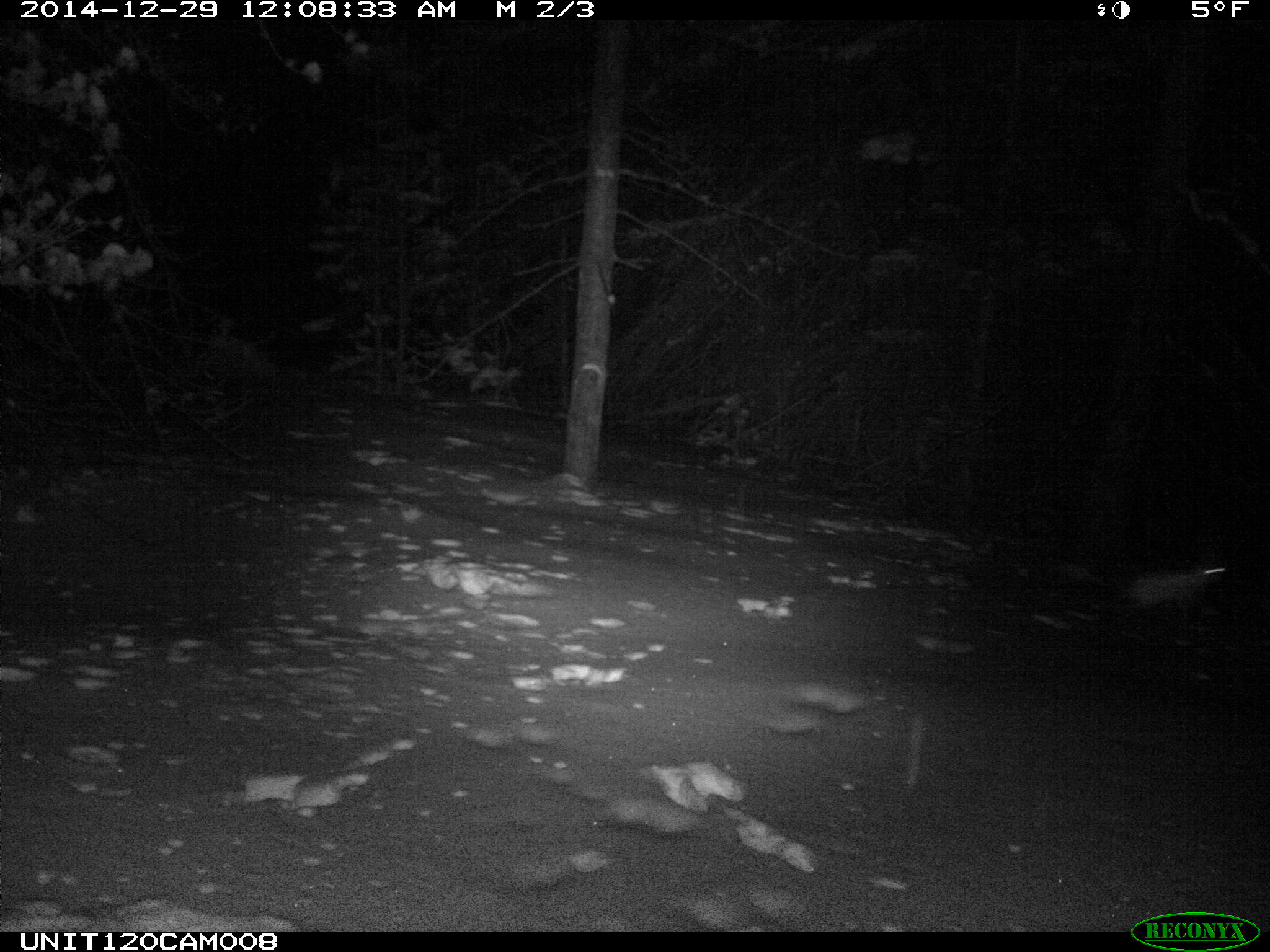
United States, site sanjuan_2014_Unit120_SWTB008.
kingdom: Animalia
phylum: Chordata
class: Mammalia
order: Lagomorpha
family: Leporidae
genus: Lepus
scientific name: Lepus americanus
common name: snowshoe hare